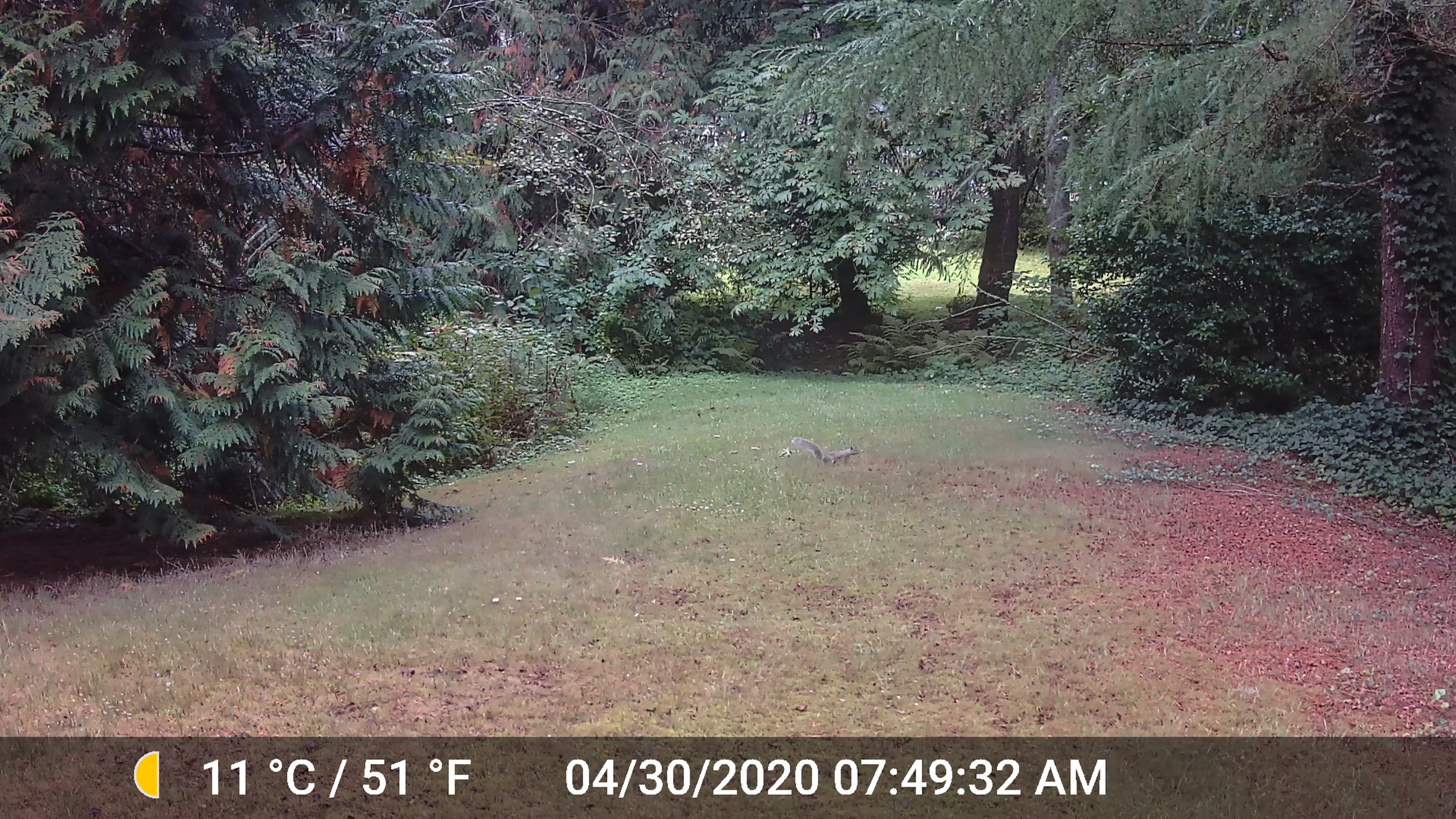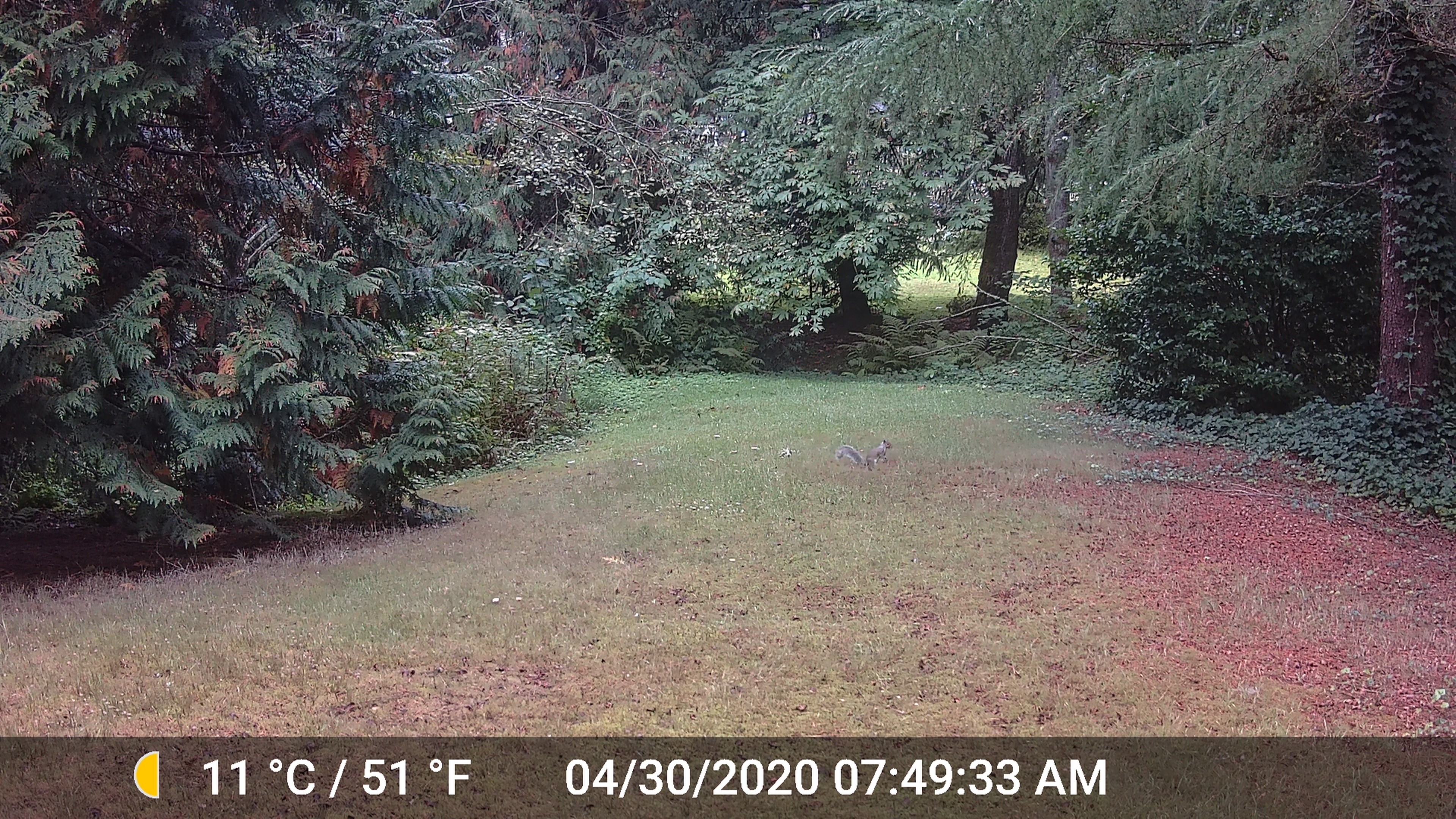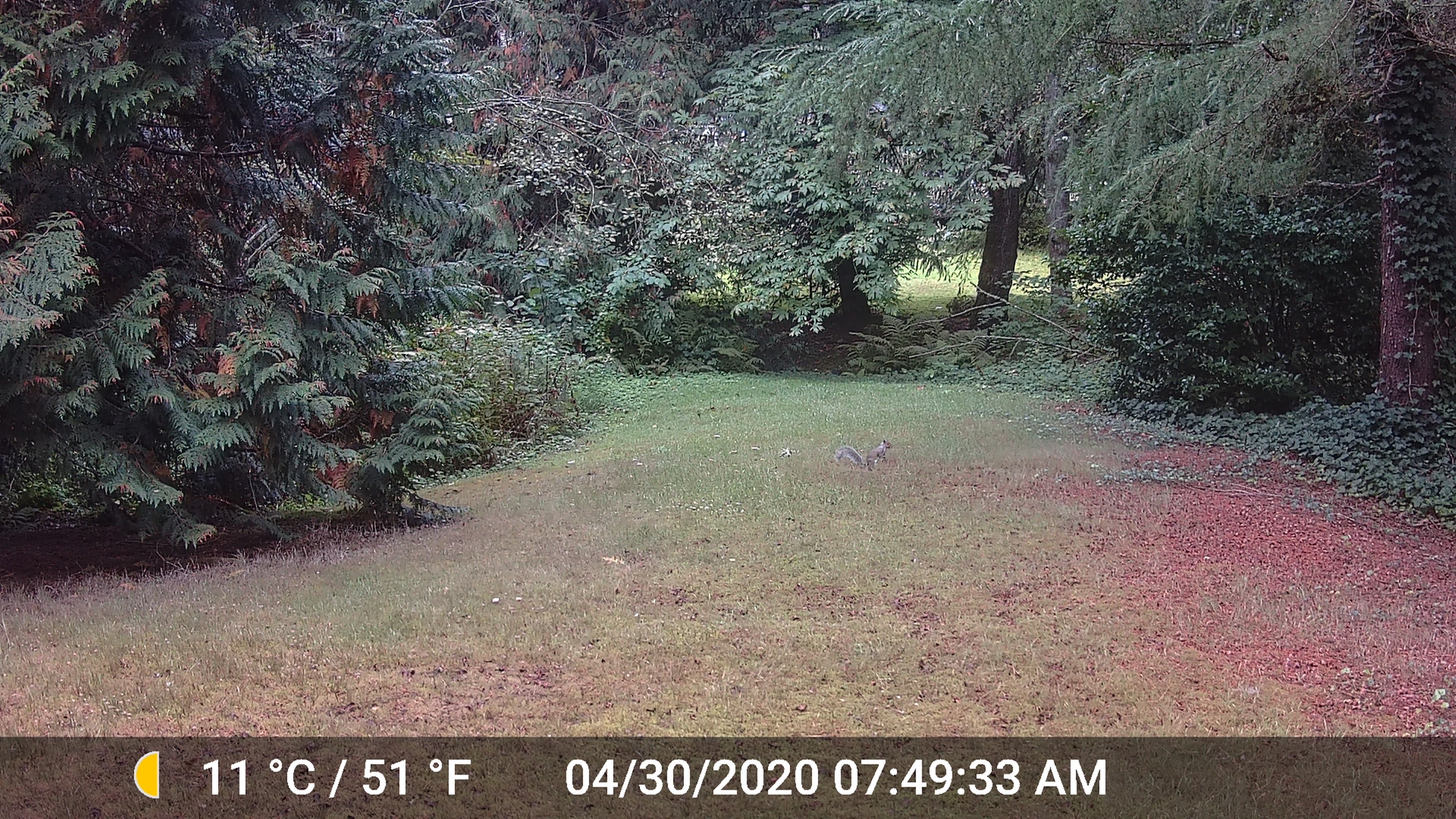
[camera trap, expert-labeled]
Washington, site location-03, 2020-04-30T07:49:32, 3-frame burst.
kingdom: Animalia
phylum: Chordata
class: Mammalia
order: Rodentia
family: Sciuridae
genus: Sciurus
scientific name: Sciurus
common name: squirrel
Squirrel (Sciurus).